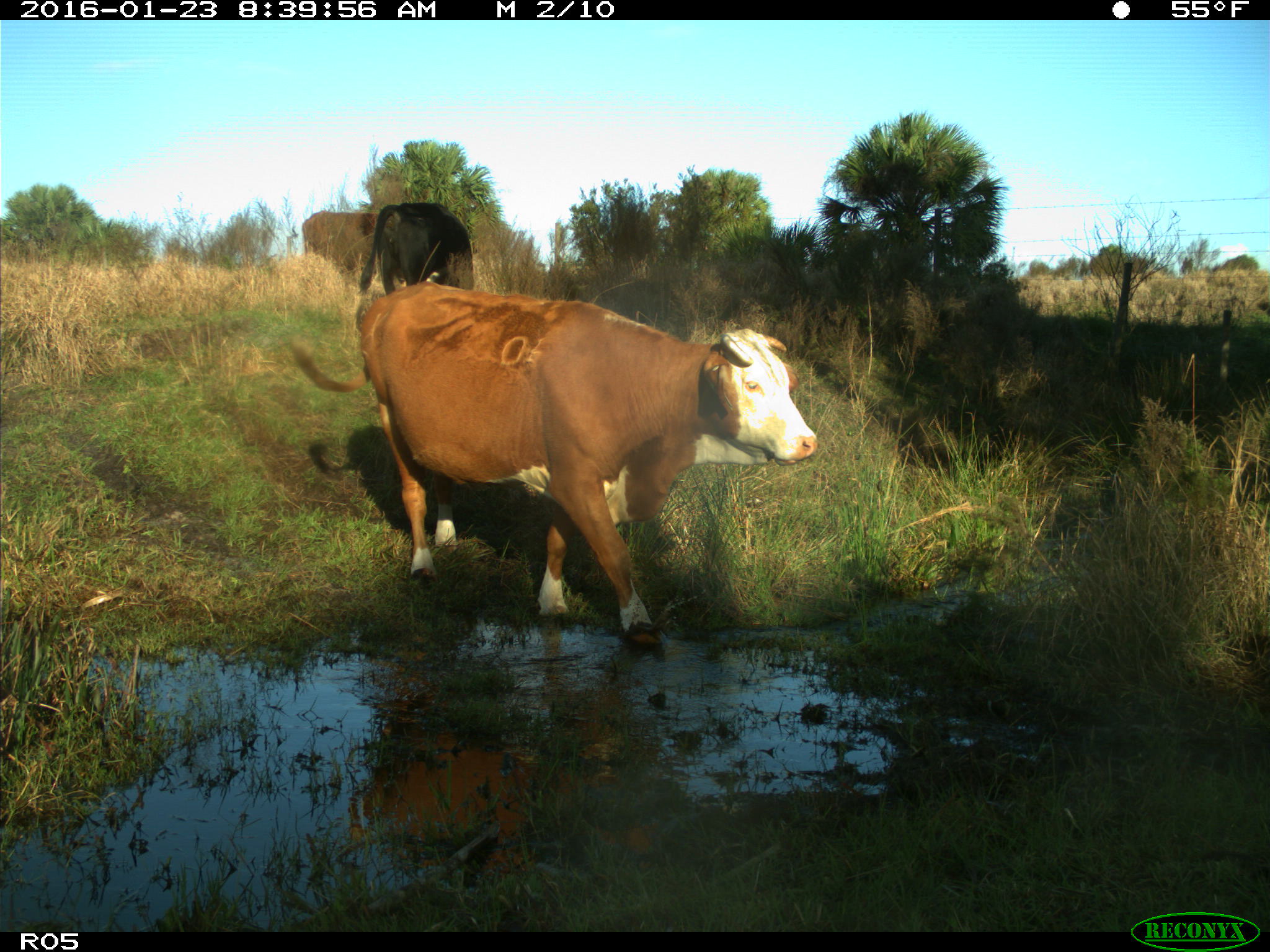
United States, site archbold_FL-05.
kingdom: Animalia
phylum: Chordata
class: Mammalia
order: Artiodactyla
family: Bovidae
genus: Bos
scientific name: Bos taurus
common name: domestic cow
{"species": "Bos taurus (domestic cow)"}